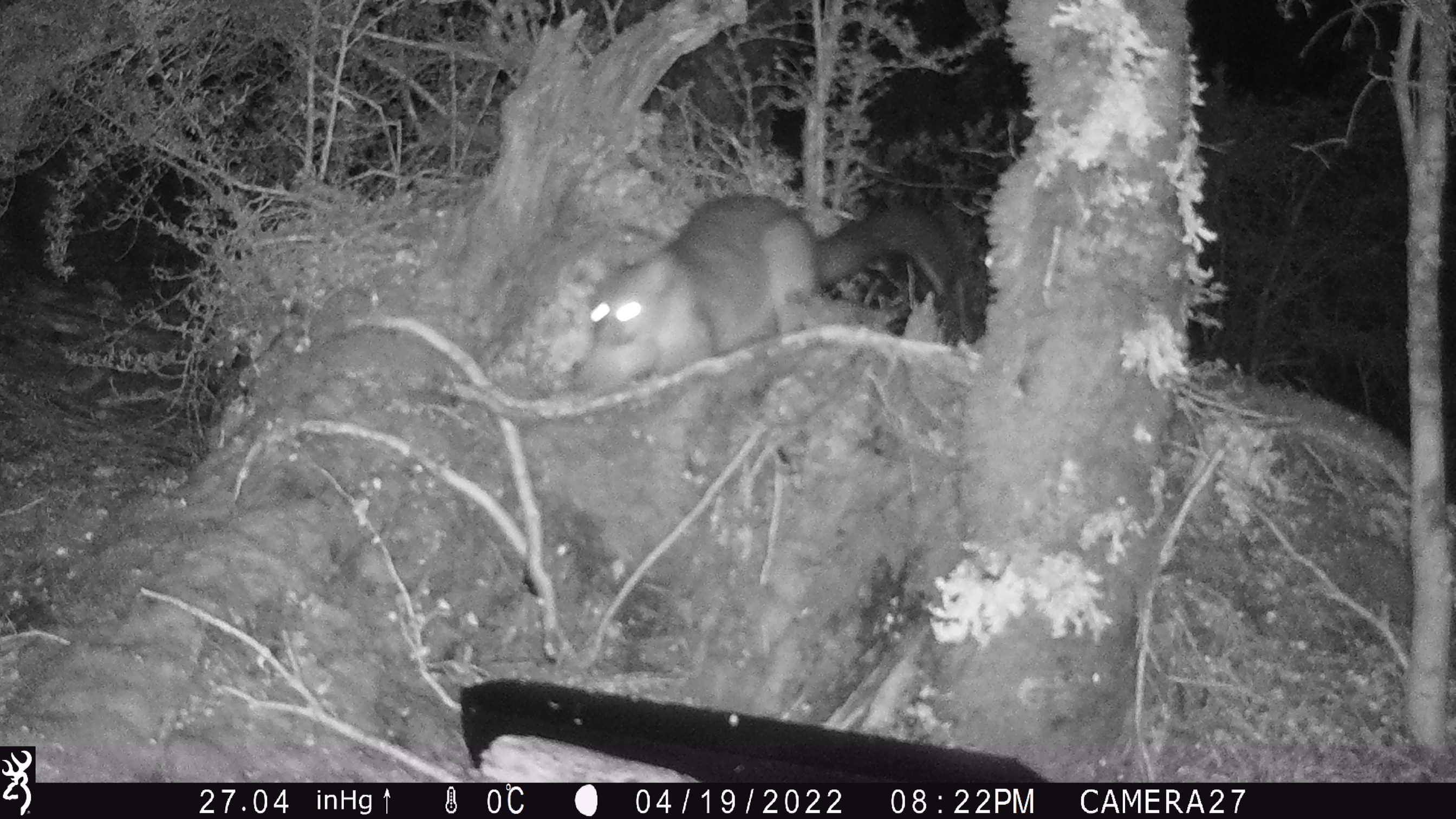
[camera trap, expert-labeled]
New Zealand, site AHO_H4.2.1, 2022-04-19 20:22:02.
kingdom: Animalia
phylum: Chordata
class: Mammalia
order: Diprotodontia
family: Phalangeridae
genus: Trichosurus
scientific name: Trichosurus vulpecula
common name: common brushtail possum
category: possum